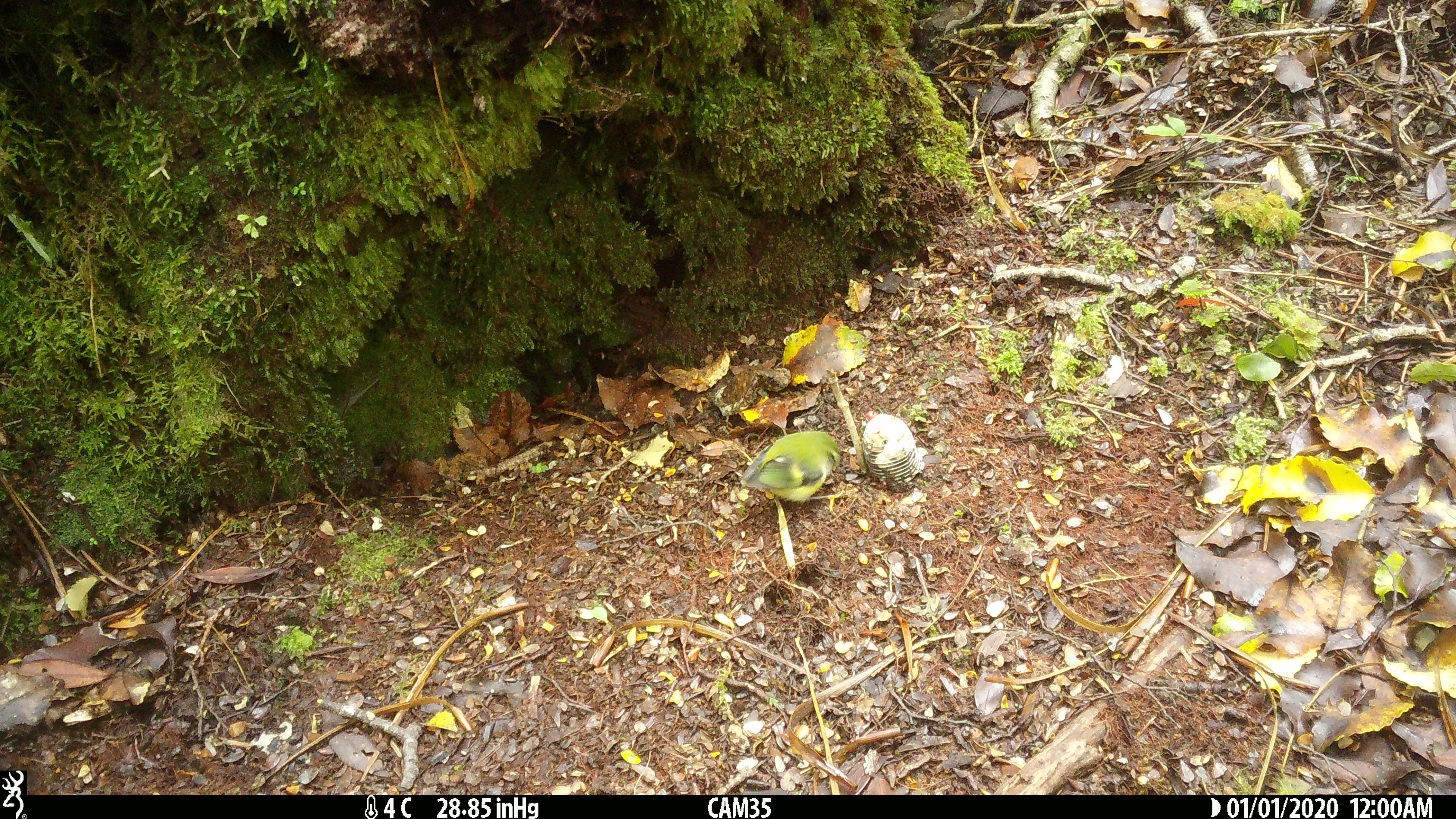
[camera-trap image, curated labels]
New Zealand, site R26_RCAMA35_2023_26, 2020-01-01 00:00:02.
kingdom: Animalia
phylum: Chordata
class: Aves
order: Passeriformes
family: Acanthisittidae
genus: Acanthisitta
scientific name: Acanthisitta chloris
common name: rifleman